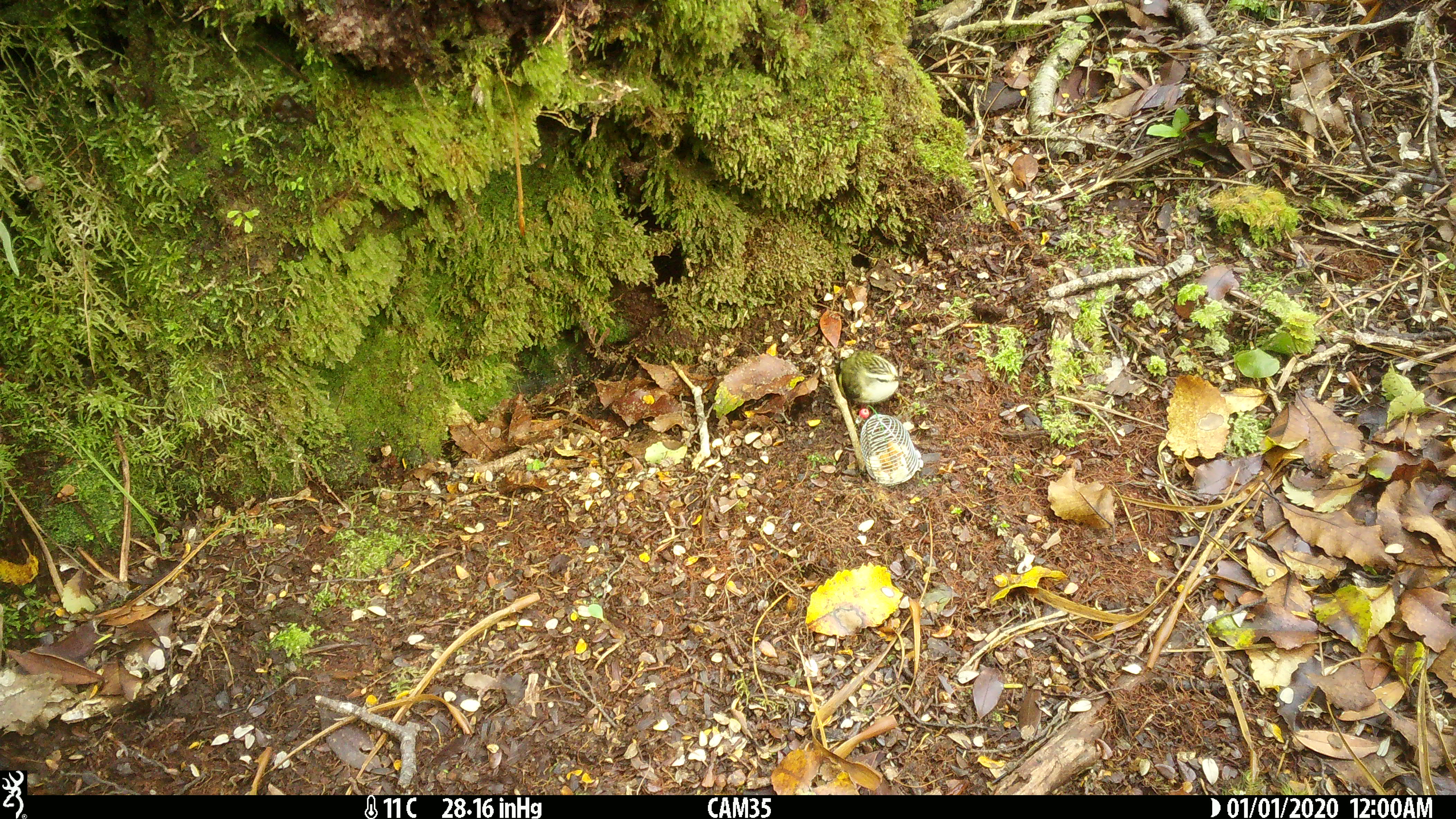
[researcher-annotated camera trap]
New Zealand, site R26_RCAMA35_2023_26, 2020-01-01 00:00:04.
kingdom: Animalia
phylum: Chordata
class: Aves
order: Passeriformes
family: Acanthisittidae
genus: Acanthisitta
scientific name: Acanthisitta chloris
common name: rifleman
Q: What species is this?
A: Rifleman (Acanthisitta chloris).